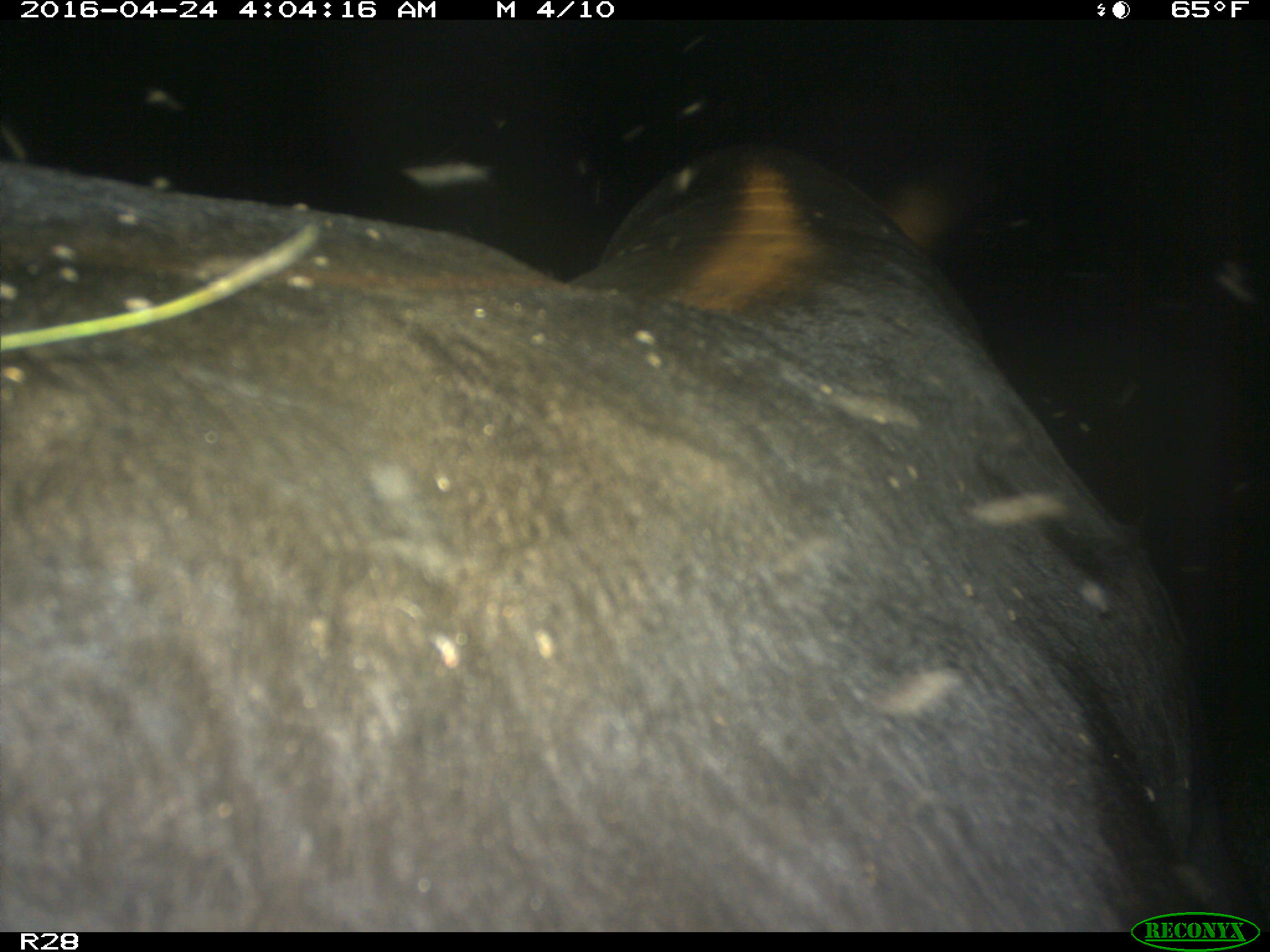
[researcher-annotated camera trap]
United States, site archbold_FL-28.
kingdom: Animalia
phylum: Chordata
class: Mammalia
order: Artiodactyla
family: Suidae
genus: Sus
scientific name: Sus scrofa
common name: wild boar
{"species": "Sus scrofa (wild boar)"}